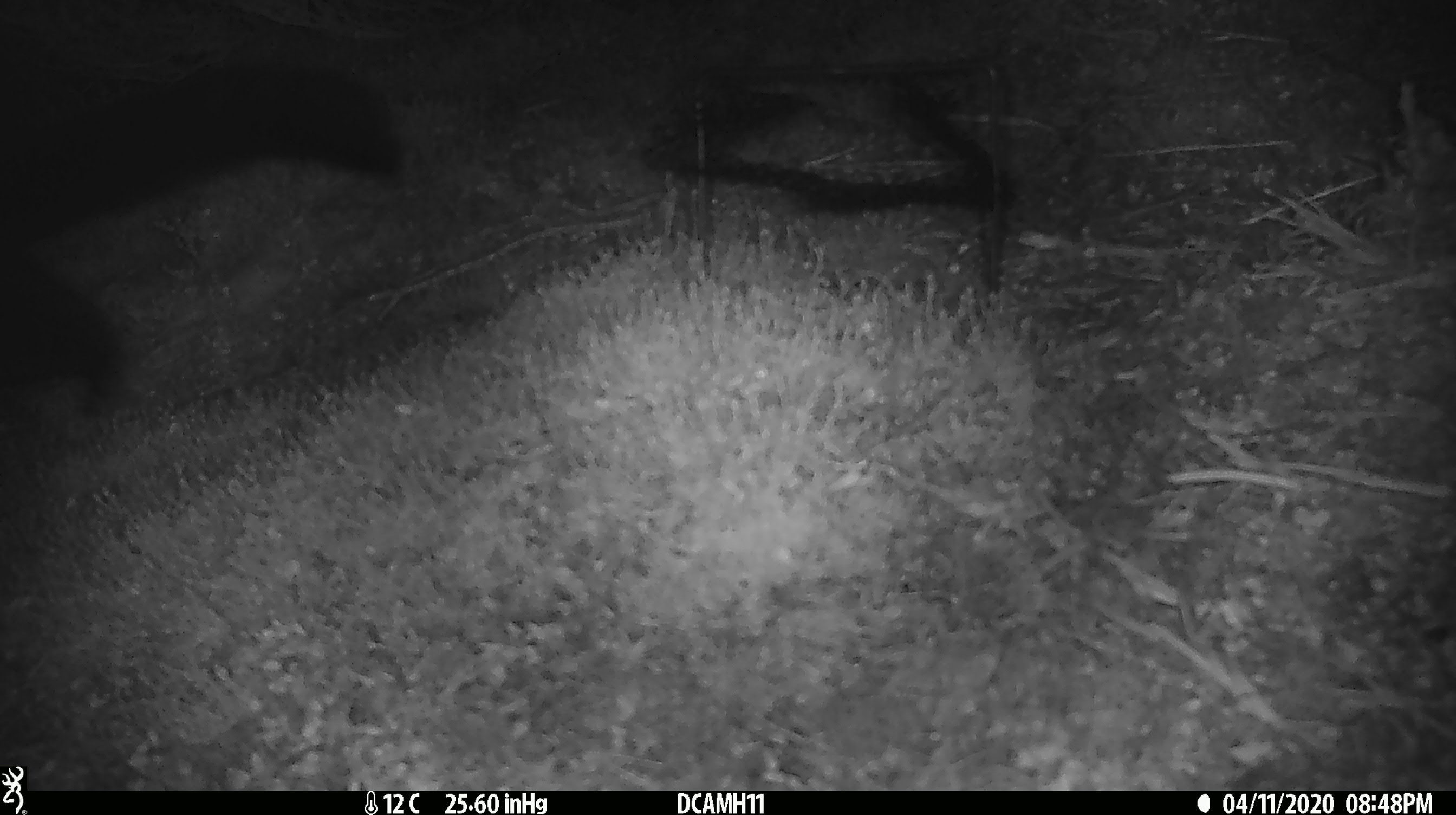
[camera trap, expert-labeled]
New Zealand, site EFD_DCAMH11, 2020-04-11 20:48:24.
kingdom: Animalia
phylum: Chordata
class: Mammalia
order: Diprotodontia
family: Phalangeridae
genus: Trichosurus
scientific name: Trichosurus vulpecula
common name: common brushtail possum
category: possum